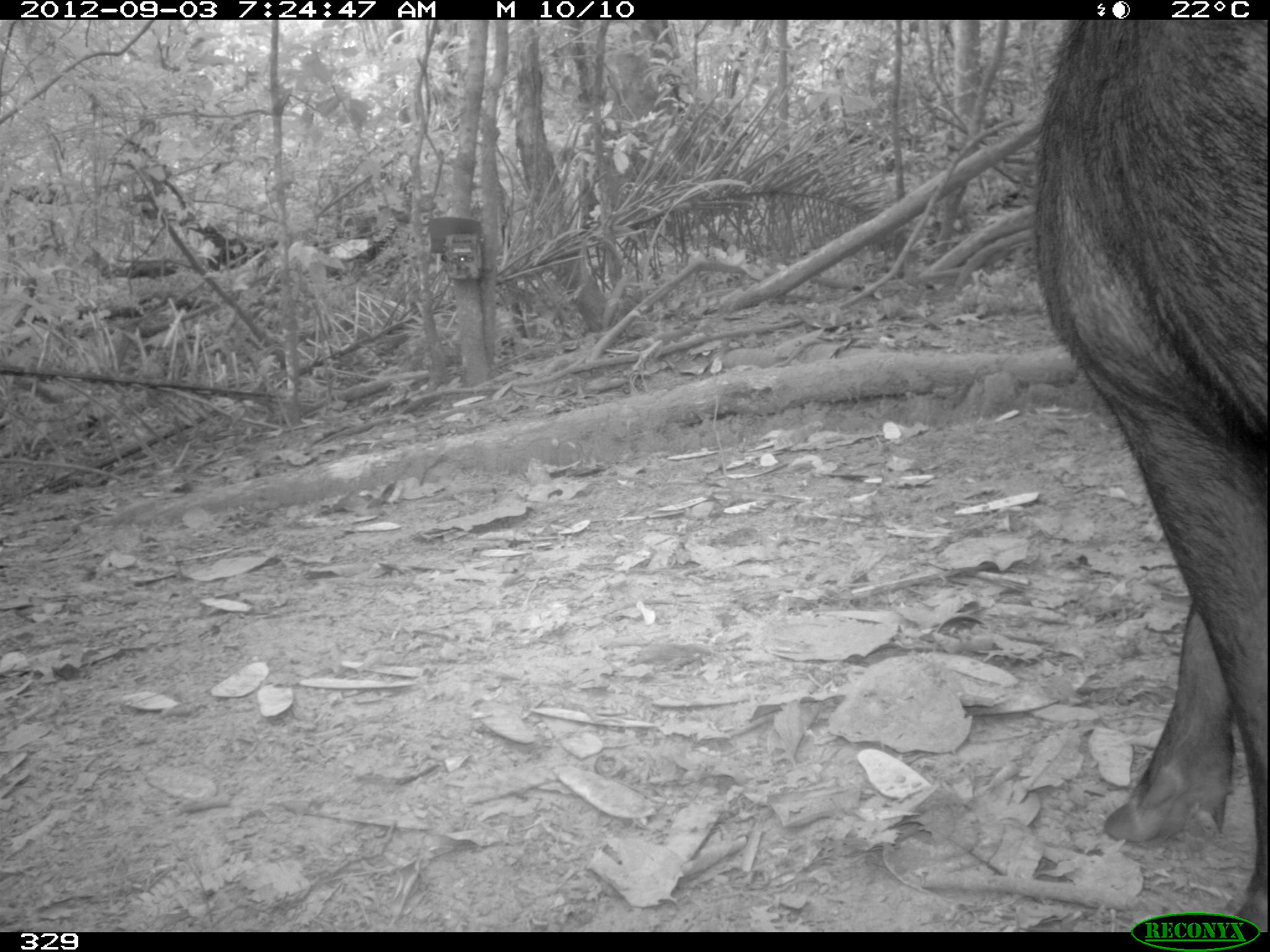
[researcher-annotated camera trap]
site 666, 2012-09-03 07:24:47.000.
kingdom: Animalia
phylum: Chordata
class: Mammalia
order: Artiodactyla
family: Tayassuidae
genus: Tayassu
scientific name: Tayassu pecari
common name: white-lipped peccary